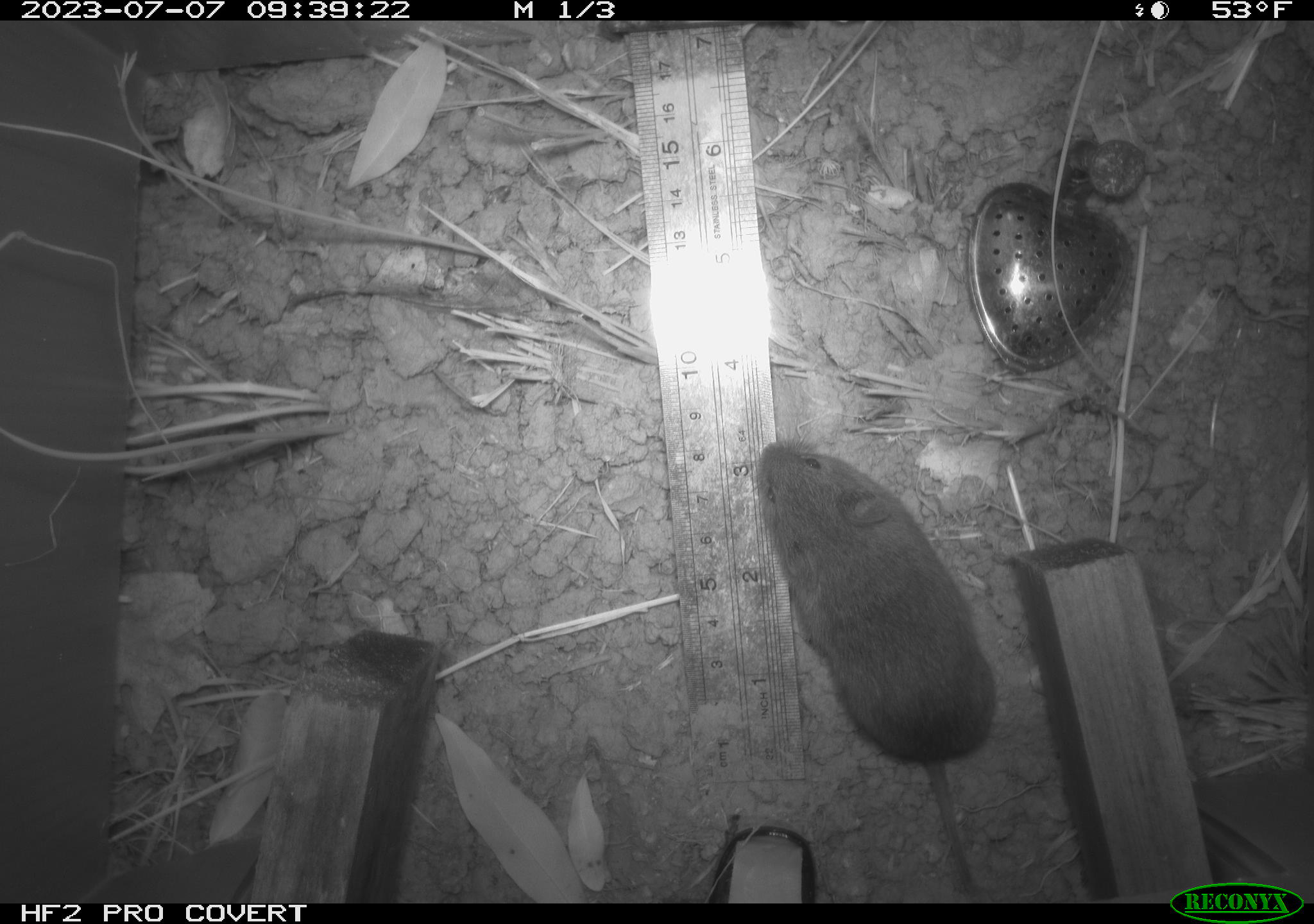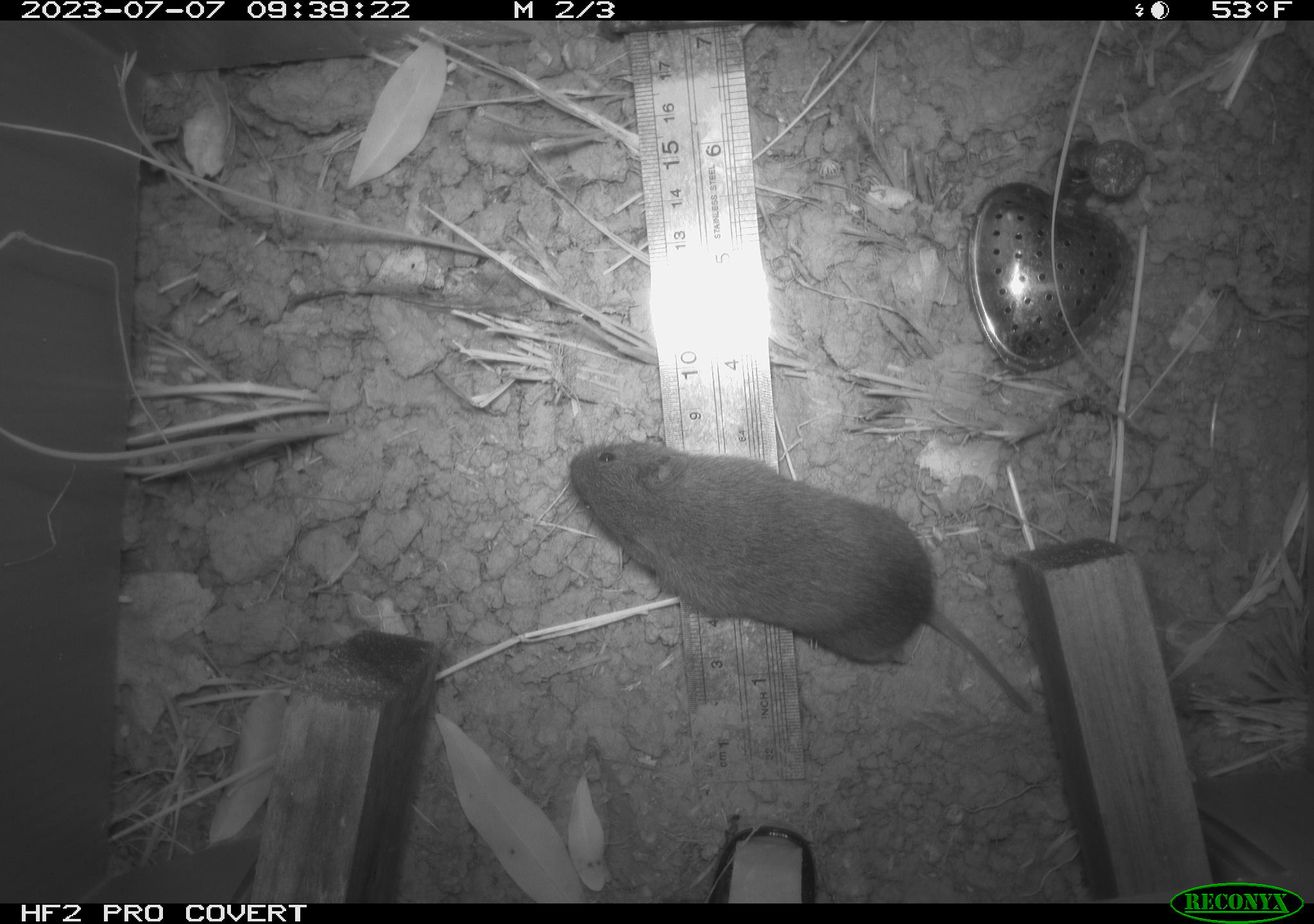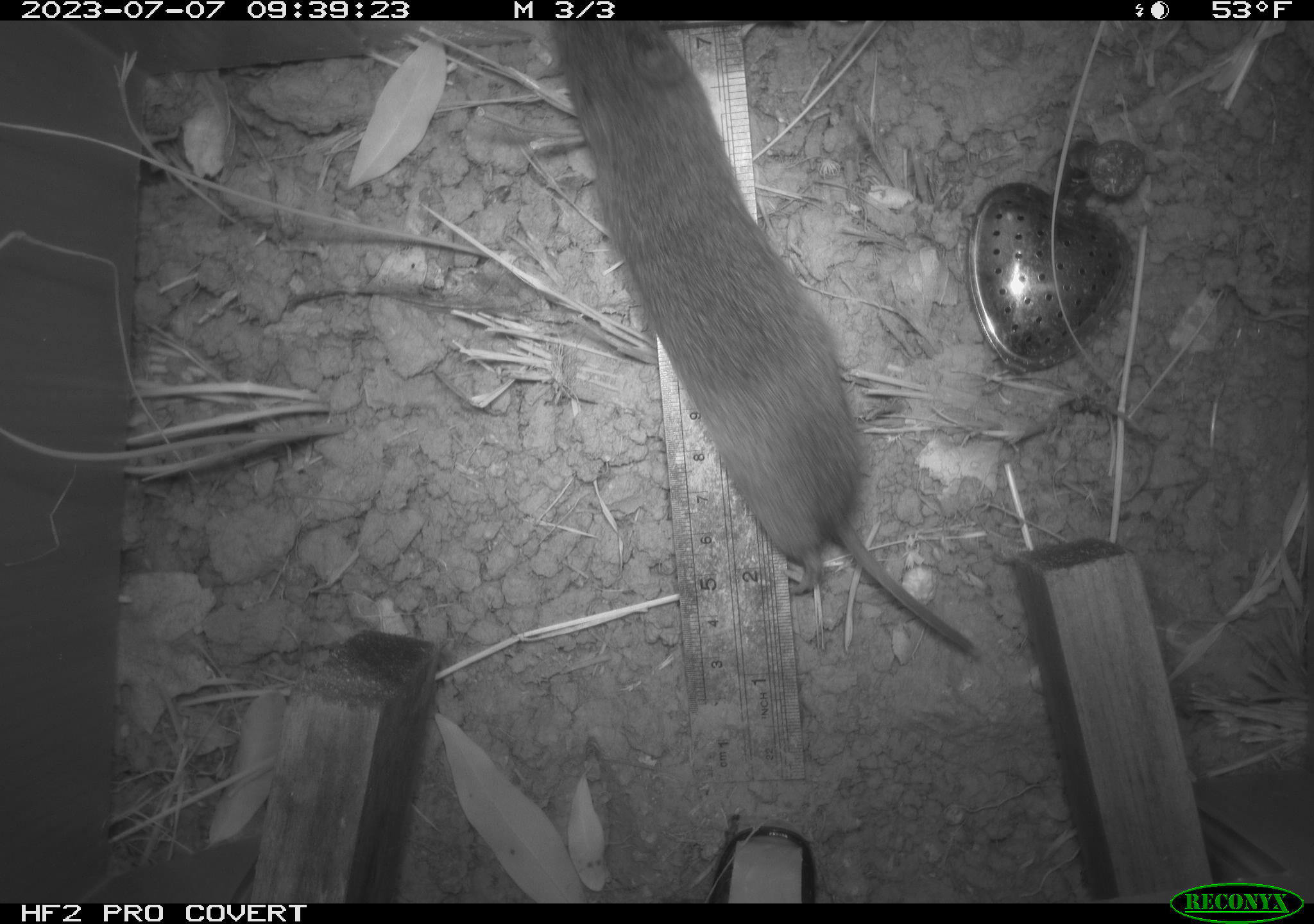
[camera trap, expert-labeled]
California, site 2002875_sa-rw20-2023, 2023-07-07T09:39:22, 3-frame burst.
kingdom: Animalia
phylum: Chordata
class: Mammalia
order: Rodentia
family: Cricetidae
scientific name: Arvicolinae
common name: voles, lemmings, and muskrats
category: arvicolinae subfamily